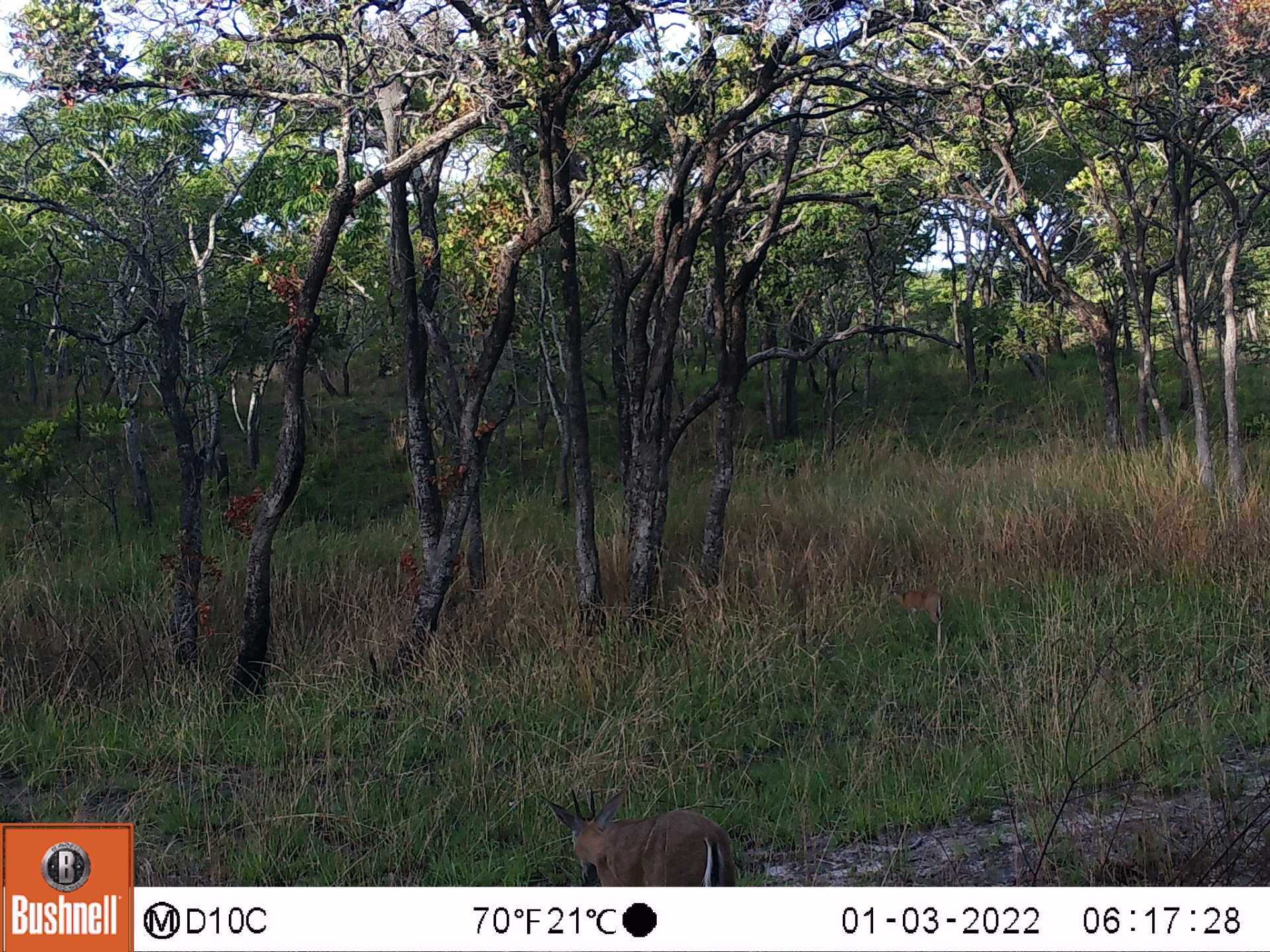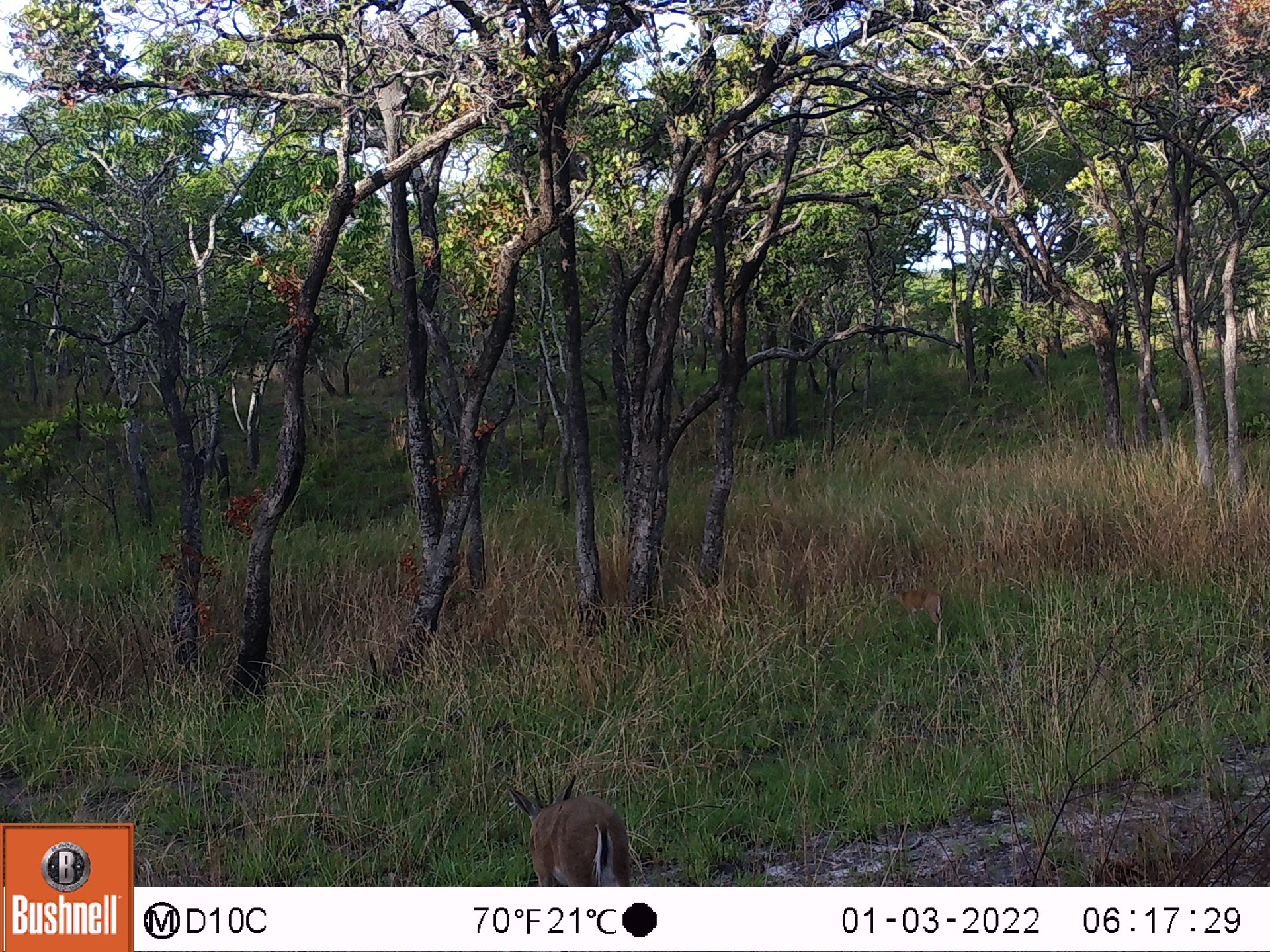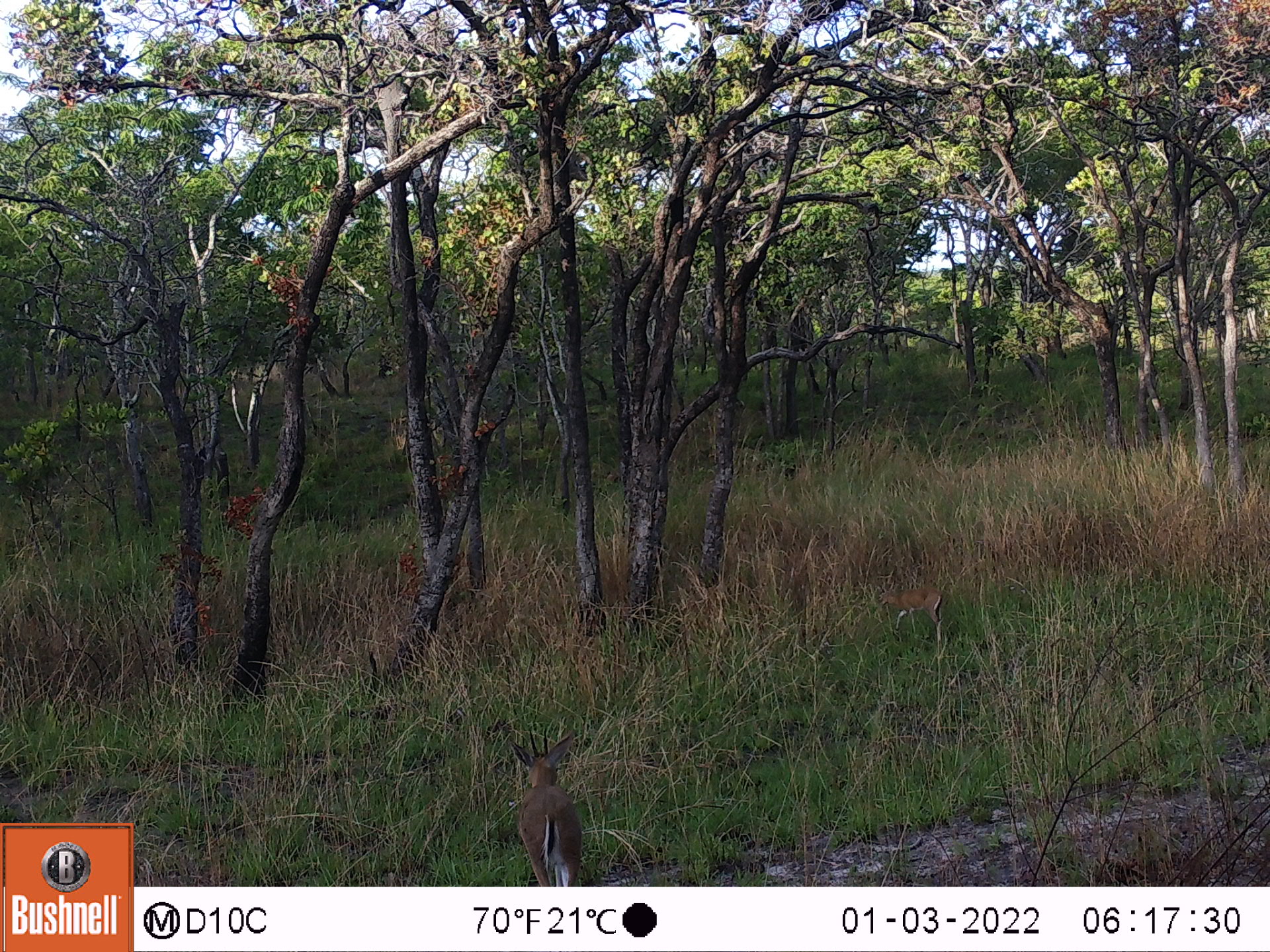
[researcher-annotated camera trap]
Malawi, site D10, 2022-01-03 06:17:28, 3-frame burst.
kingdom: Animalia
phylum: Chordata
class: Mammalia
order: Artiodactyla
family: Bovidae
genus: Sylvicapra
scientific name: Sylvicapra grimmia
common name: common duiker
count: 2